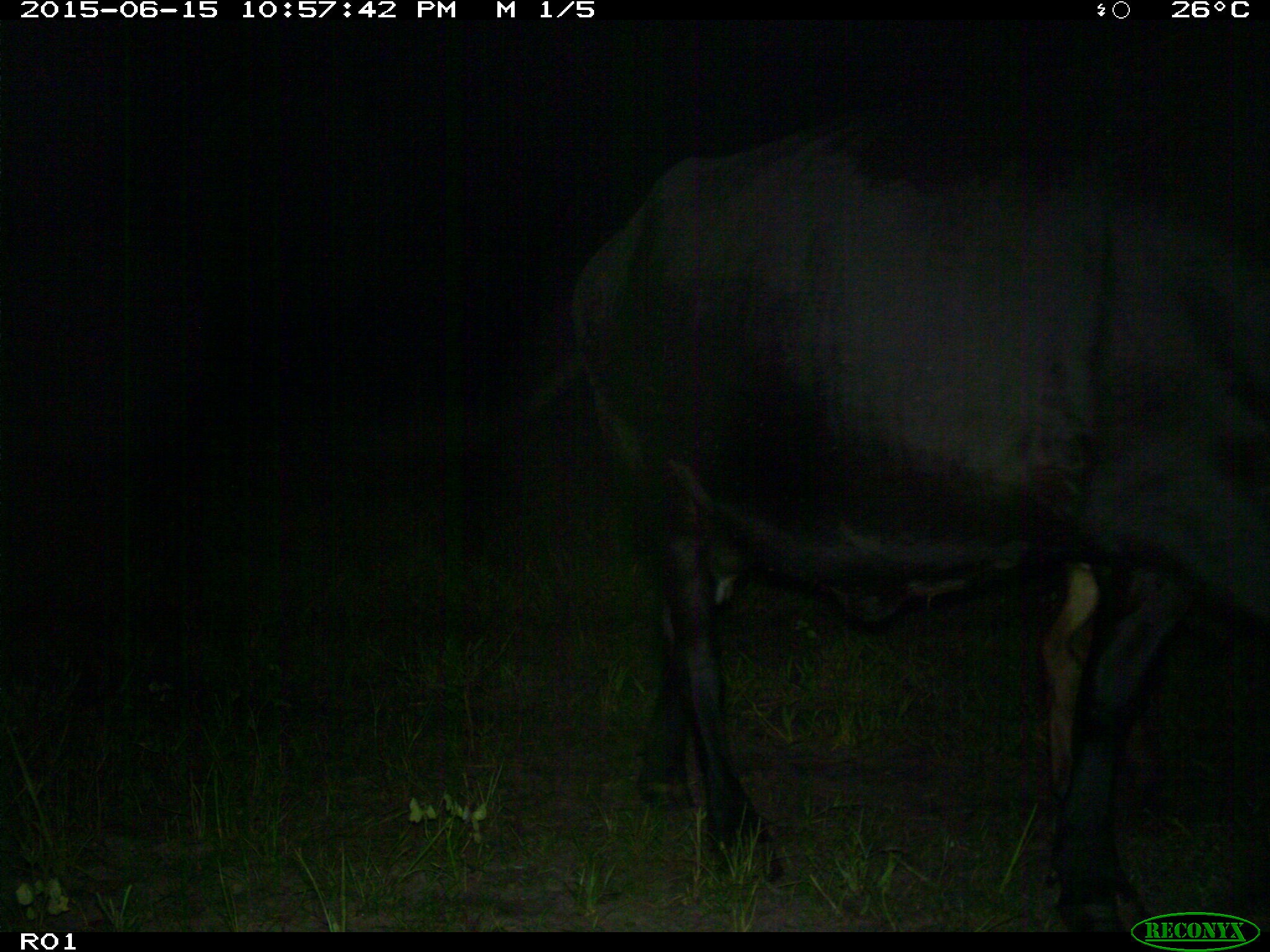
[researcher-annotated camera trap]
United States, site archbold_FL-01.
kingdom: Animalia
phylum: Chordata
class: Mammalia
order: Artiodactyla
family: Bovidae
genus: Bos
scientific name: Bos taurus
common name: domestic cow